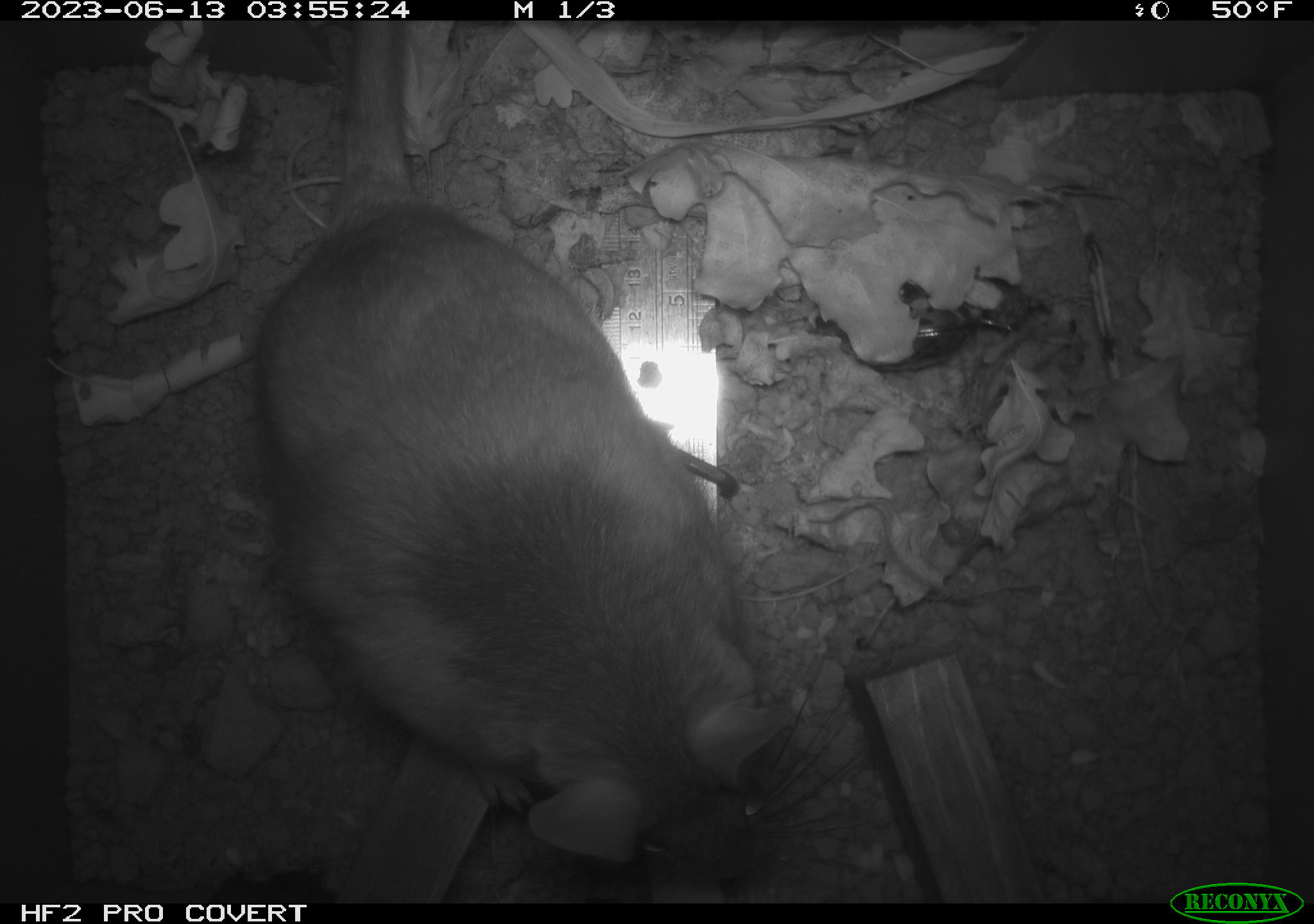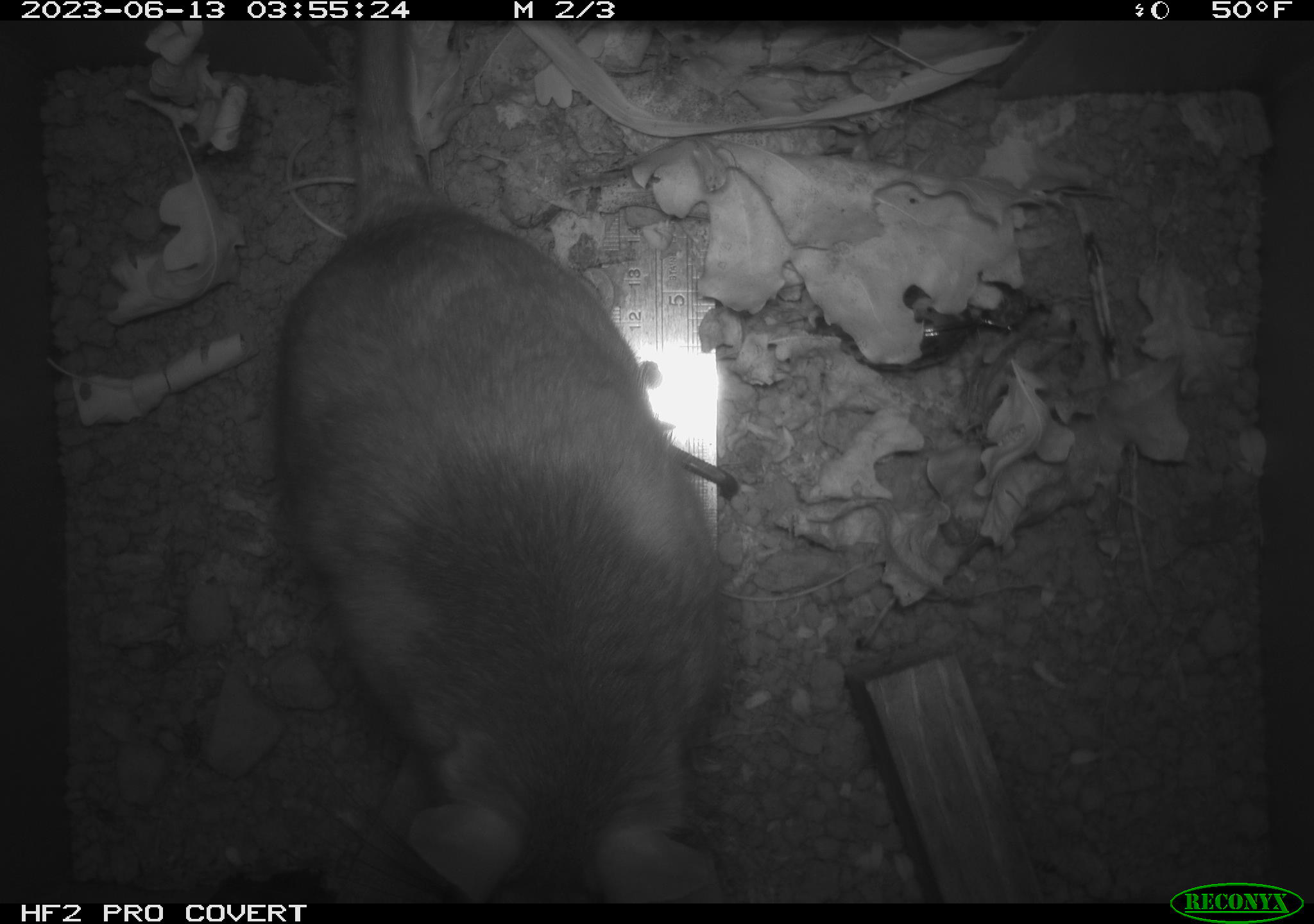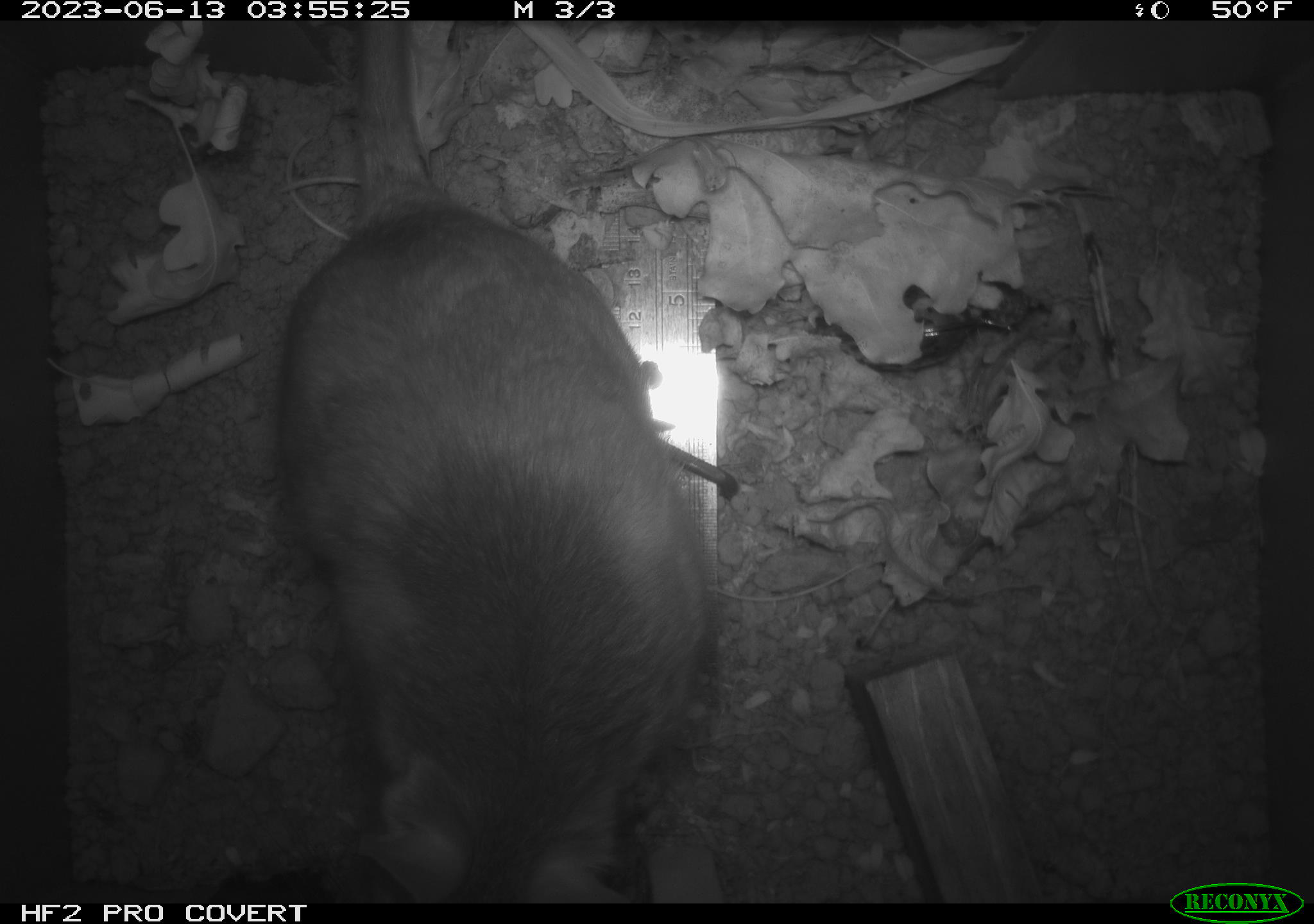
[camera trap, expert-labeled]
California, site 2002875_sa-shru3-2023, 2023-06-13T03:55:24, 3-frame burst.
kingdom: Animalia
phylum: Chordata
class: Mammalia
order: Rodentia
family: Cricetidae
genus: Neotoma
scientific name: Neotoma fuscipes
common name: dusky-footed woodrat